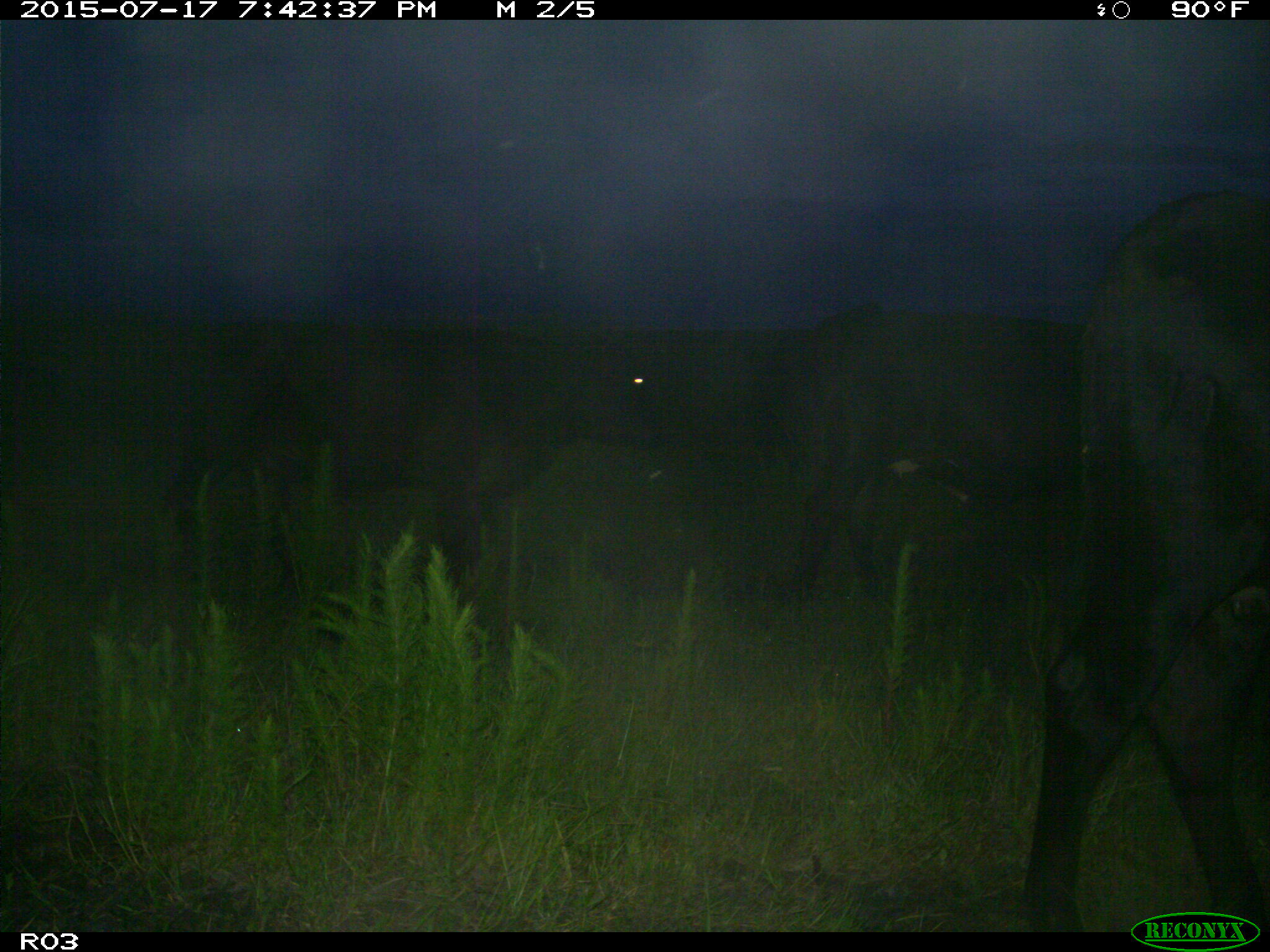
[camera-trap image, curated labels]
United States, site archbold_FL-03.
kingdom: Animalia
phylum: Chordata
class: Mammalia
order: Artiodactyla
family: Bovidae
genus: Bos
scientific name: Bos taurus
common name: domestic cow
Bos taurus (domestic cow).